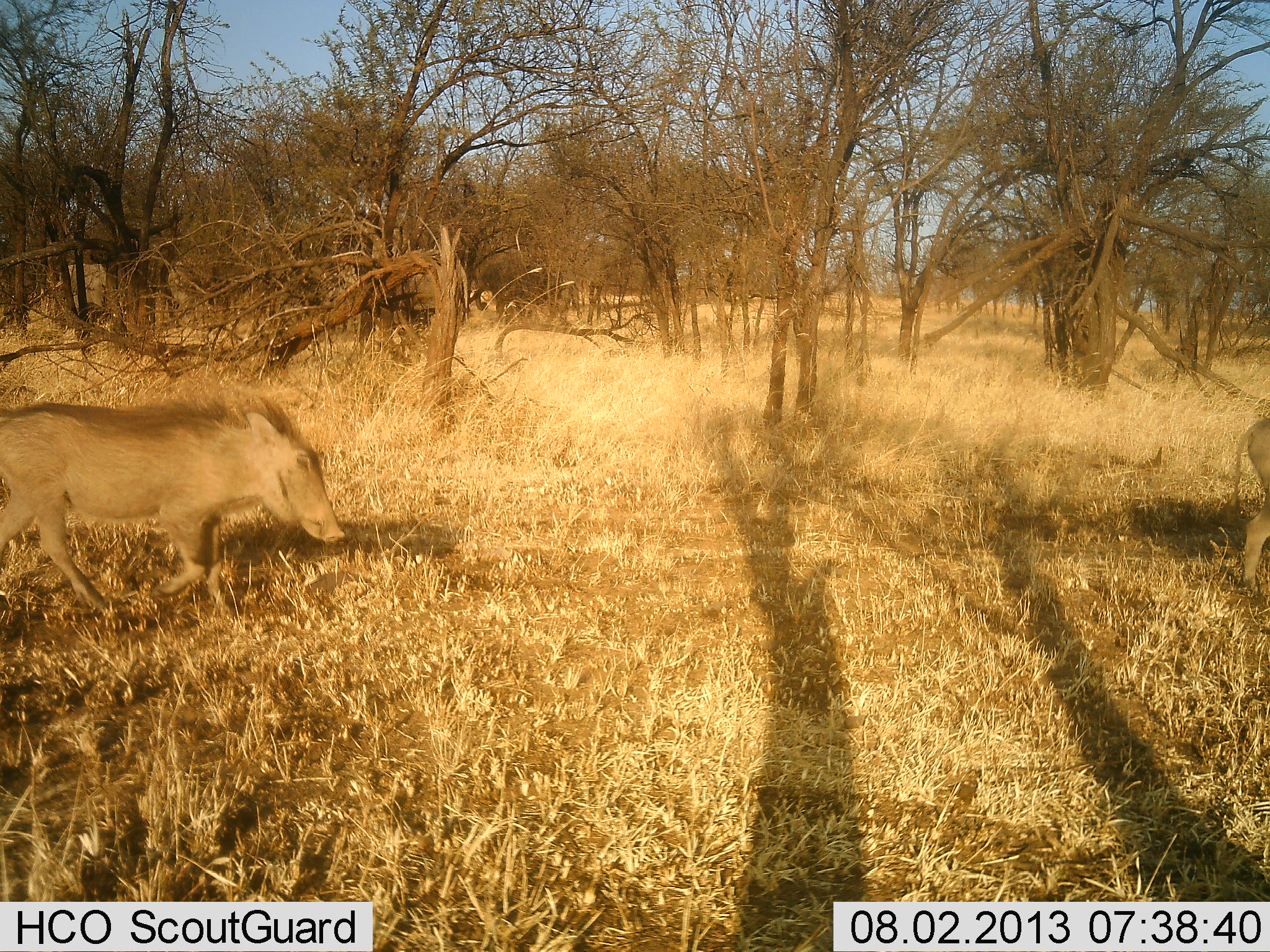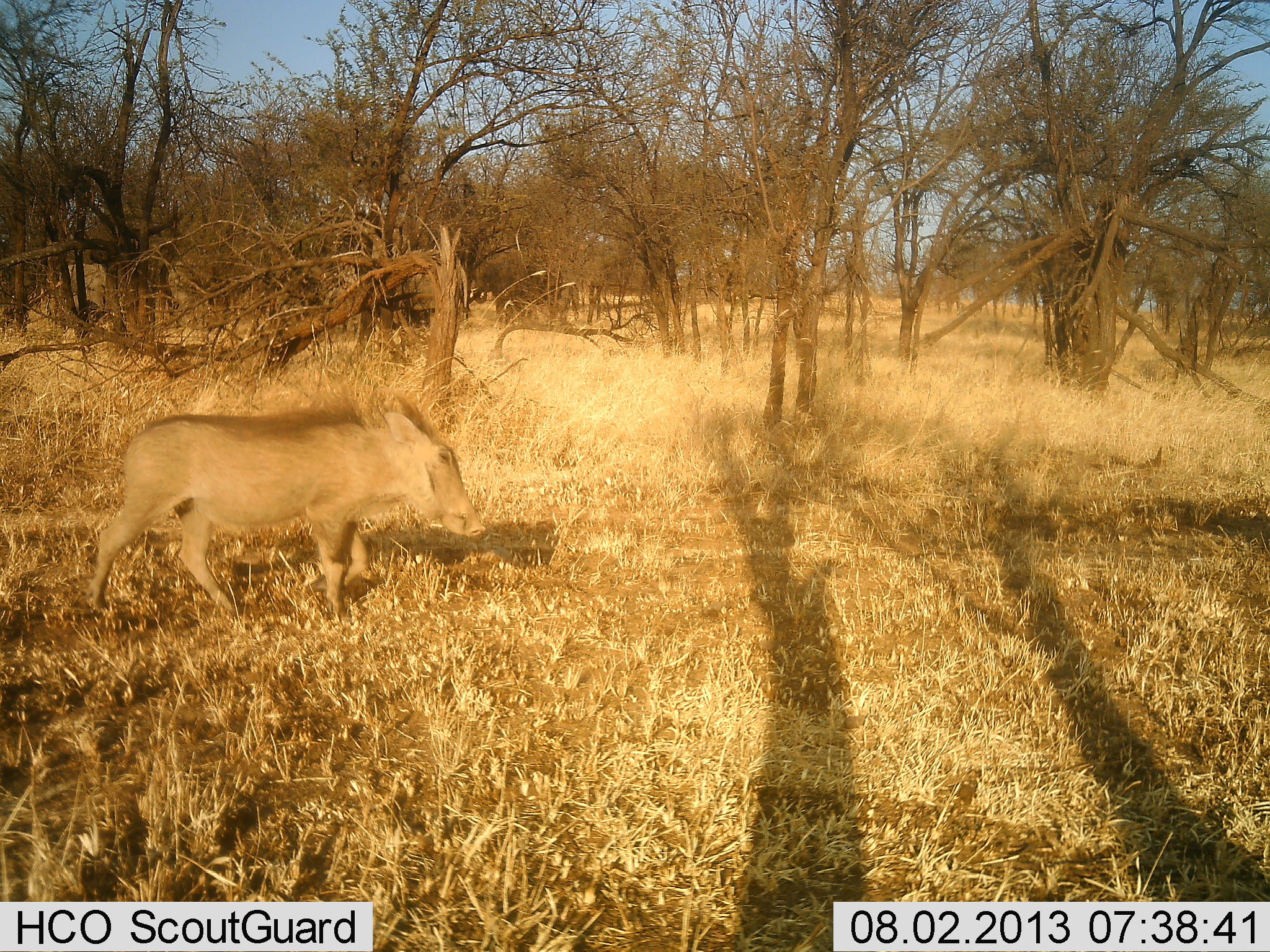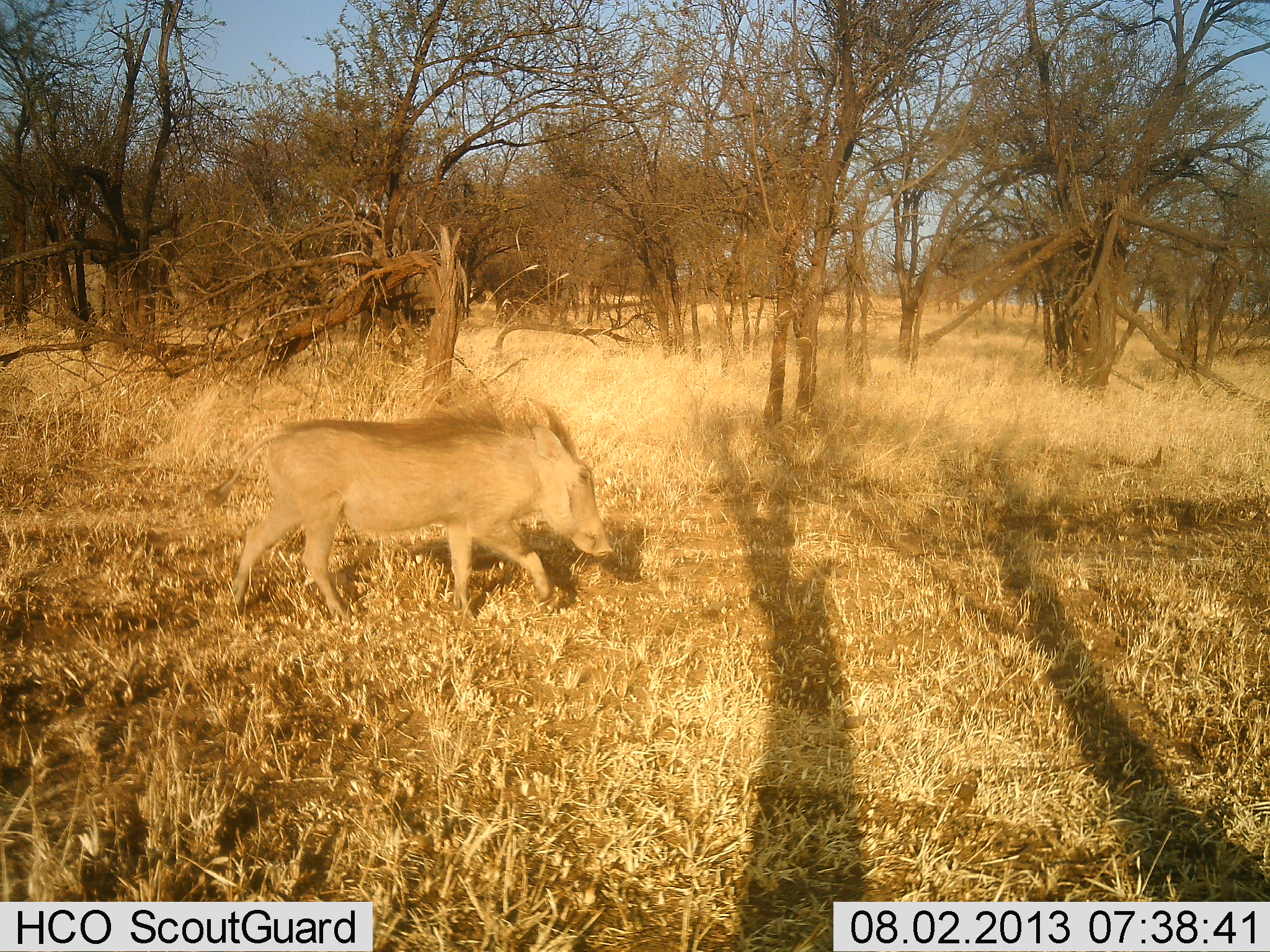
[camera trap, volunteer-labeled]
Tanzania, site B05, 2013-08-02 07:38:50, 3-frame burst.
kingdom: Animalia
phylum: Chordata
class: Mammalia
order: Artiodactyla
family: Suidae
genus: Phacochoerus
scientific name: Phacochoerus africanus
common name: warthog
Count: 2.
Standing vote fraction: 0%.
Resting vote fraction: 0%.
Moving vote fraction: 100%.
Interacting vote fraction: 0%.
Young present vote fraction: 0%.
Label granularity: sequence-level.